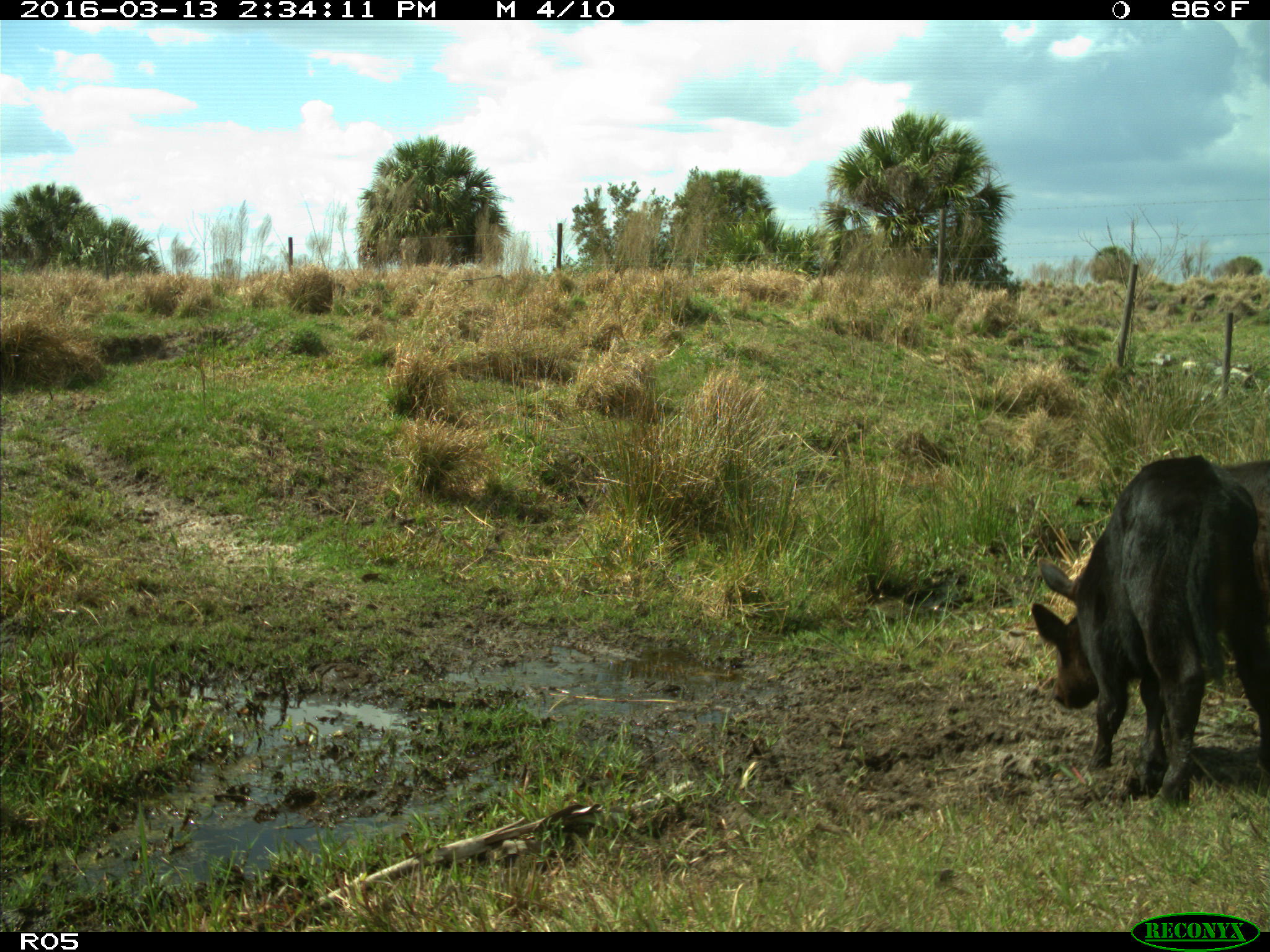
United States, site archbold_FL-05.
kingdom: Animalia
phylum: Chordata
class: Mammalia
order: Artiodactyla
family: Bovidae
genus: Bos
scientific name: Bos taurus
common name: domestic cow